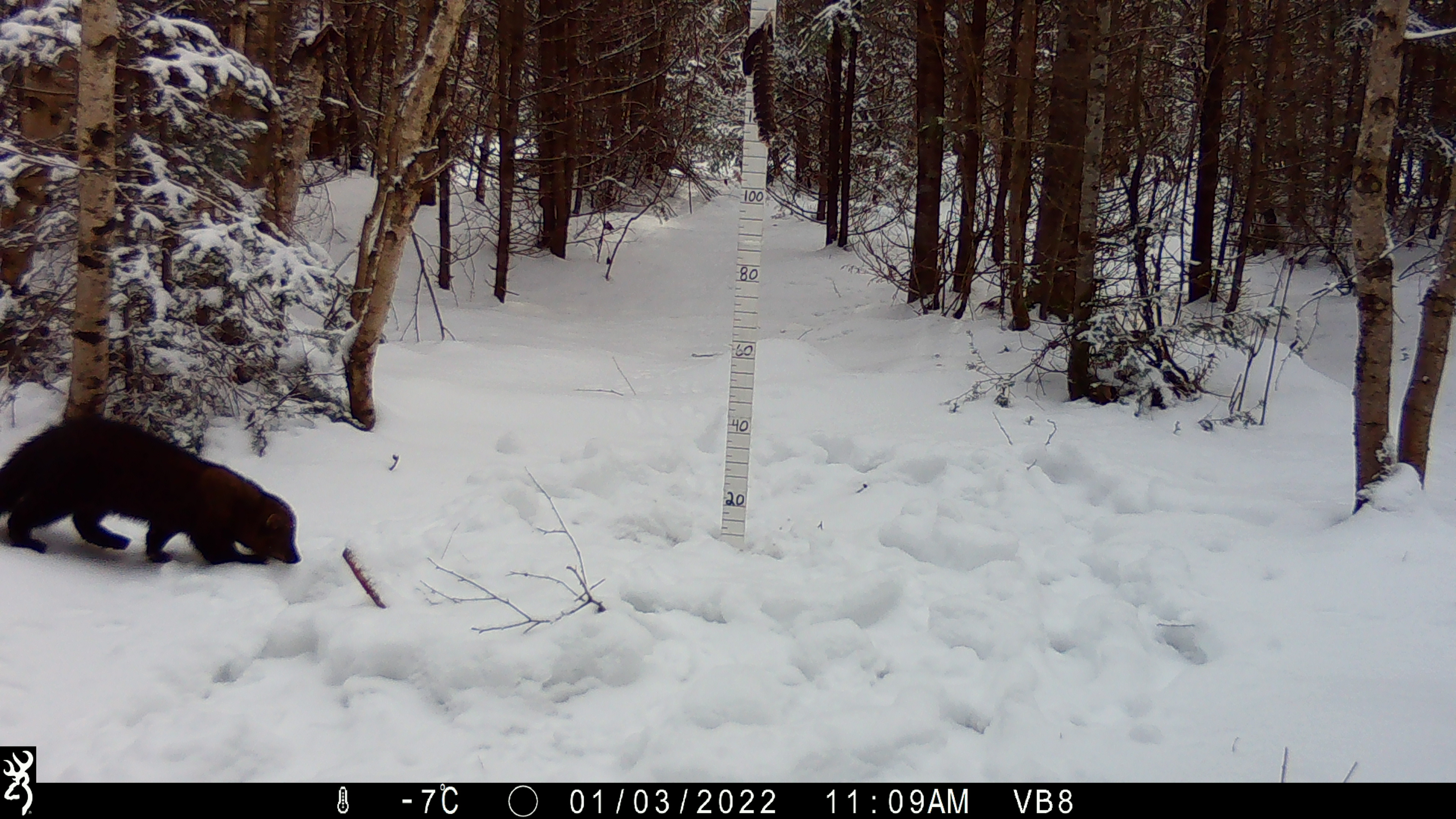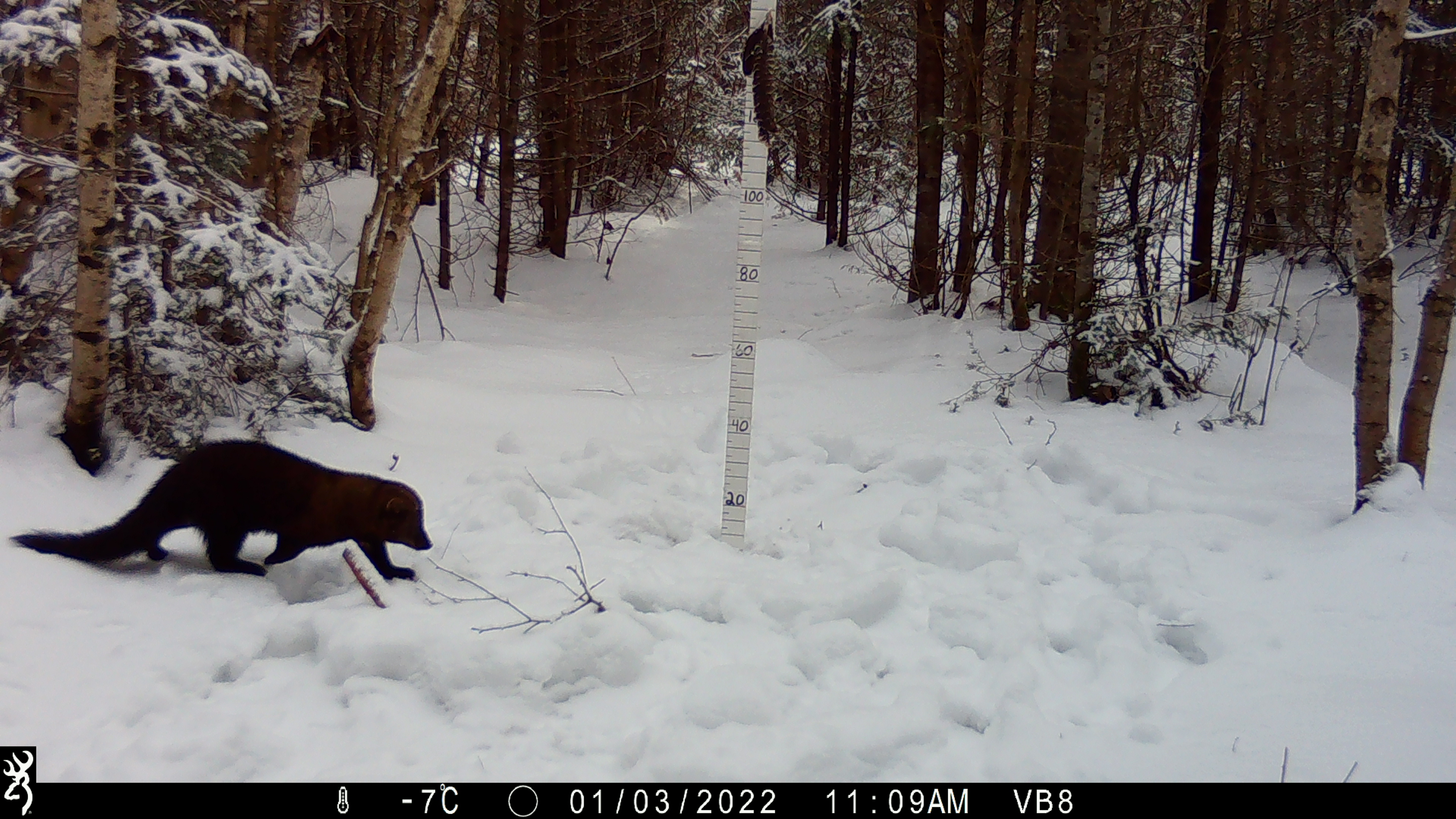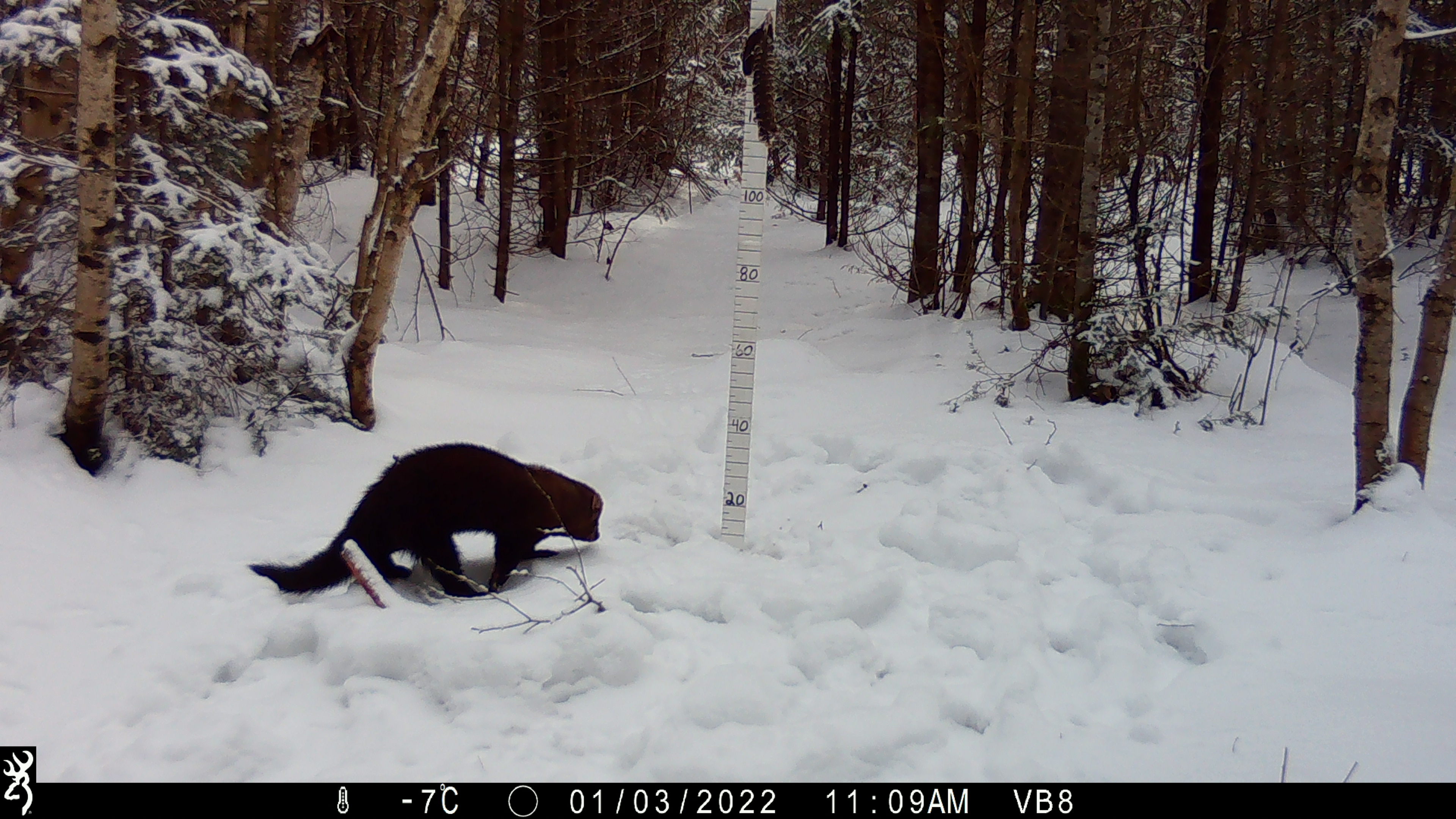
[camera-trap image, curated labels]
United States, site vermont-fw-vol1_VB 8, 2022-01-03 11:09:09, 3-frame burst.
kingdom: Animalia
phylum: Chordata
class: Mammalia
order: Carnivora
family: Mustelidae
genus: Pekania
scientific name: Pekania pennanti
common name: fisher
Fisher (Pekania pennanti).